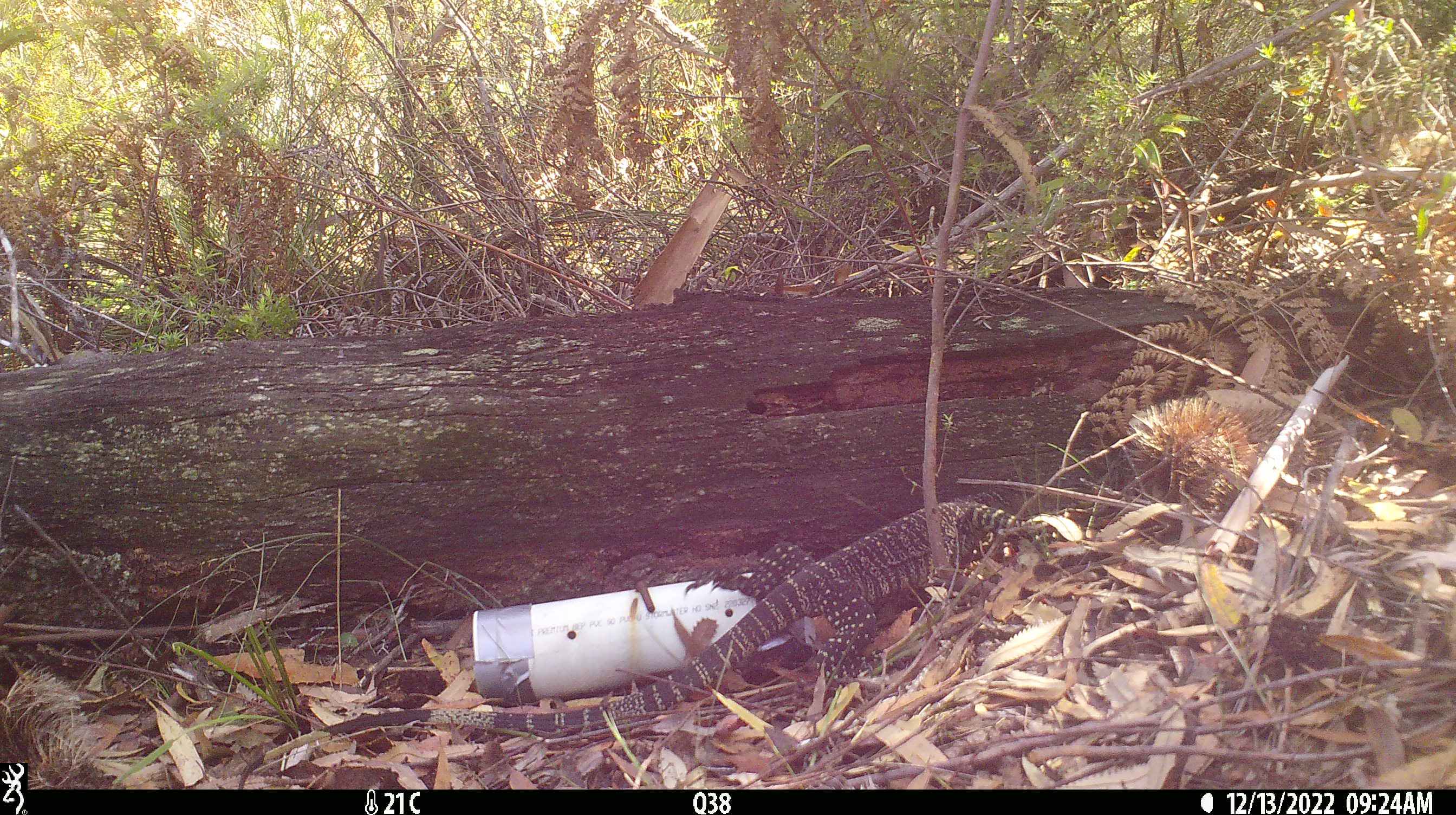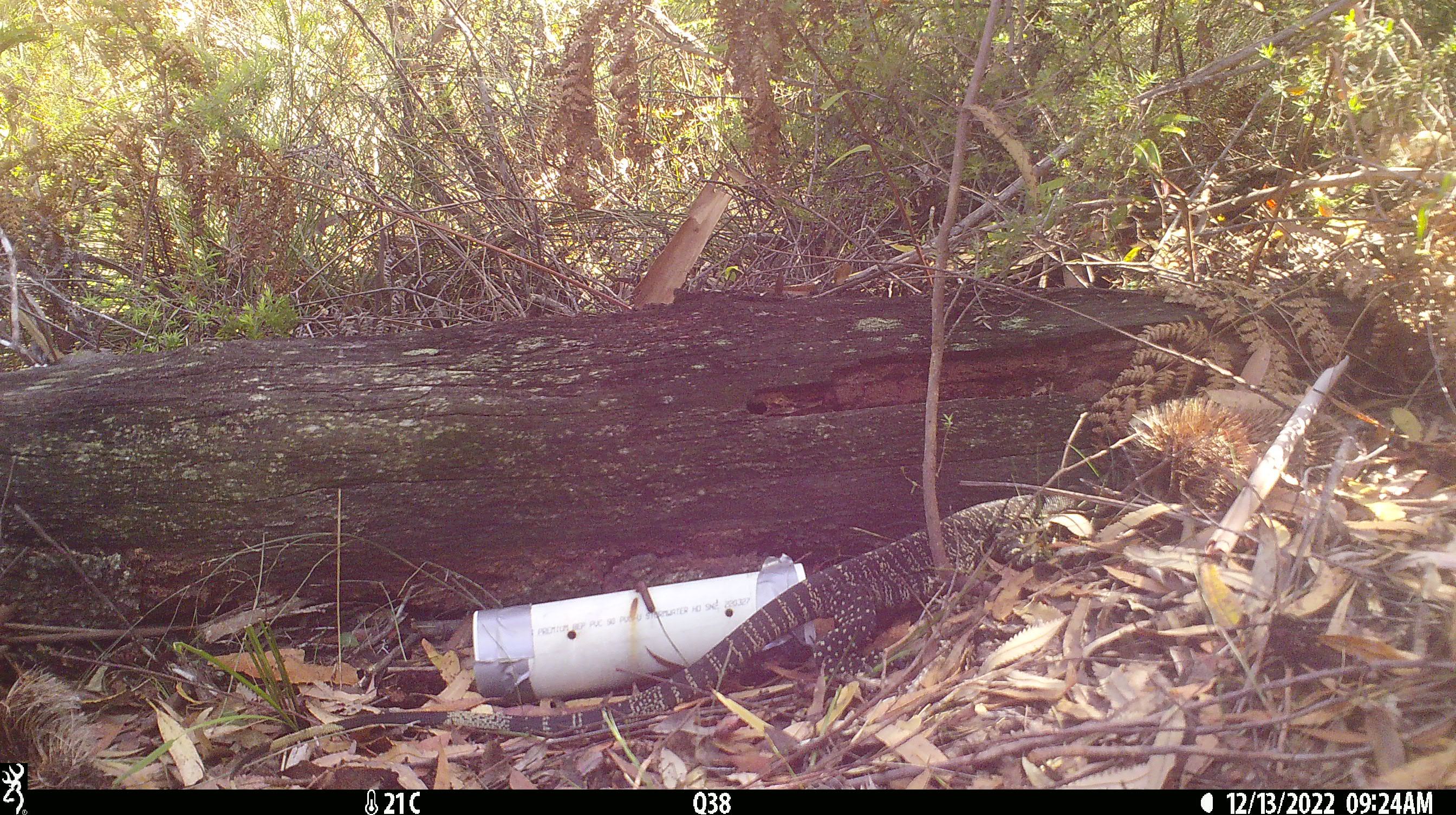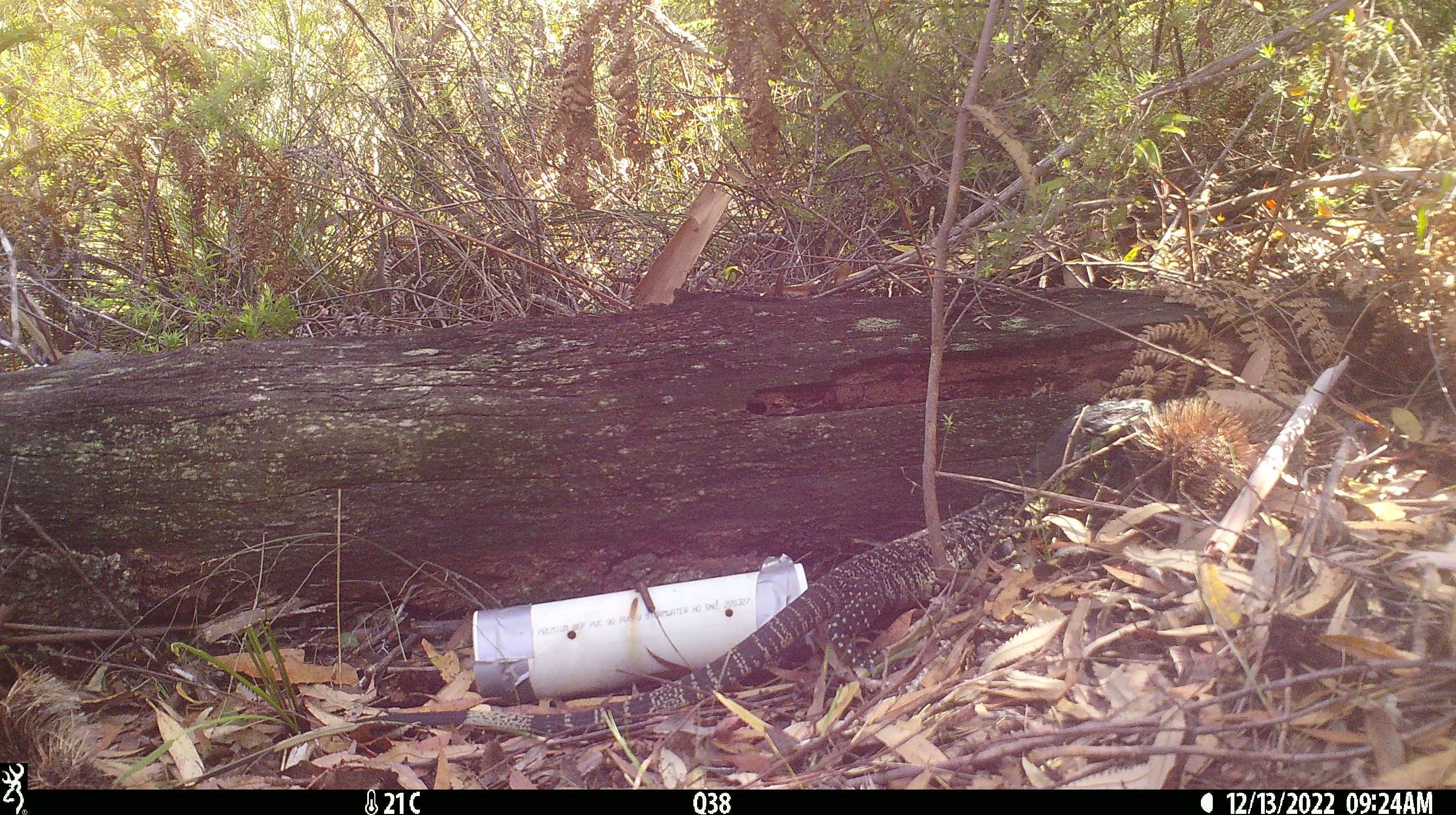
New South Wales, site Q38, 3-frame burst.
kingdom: Animalia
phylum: Chordata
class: Reptilia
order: Squamata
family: Varanidae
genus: Varanus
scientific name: Varanus varius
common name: lace monitor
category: goanna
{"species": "goanna (lace monitor) (Varanus varius)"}